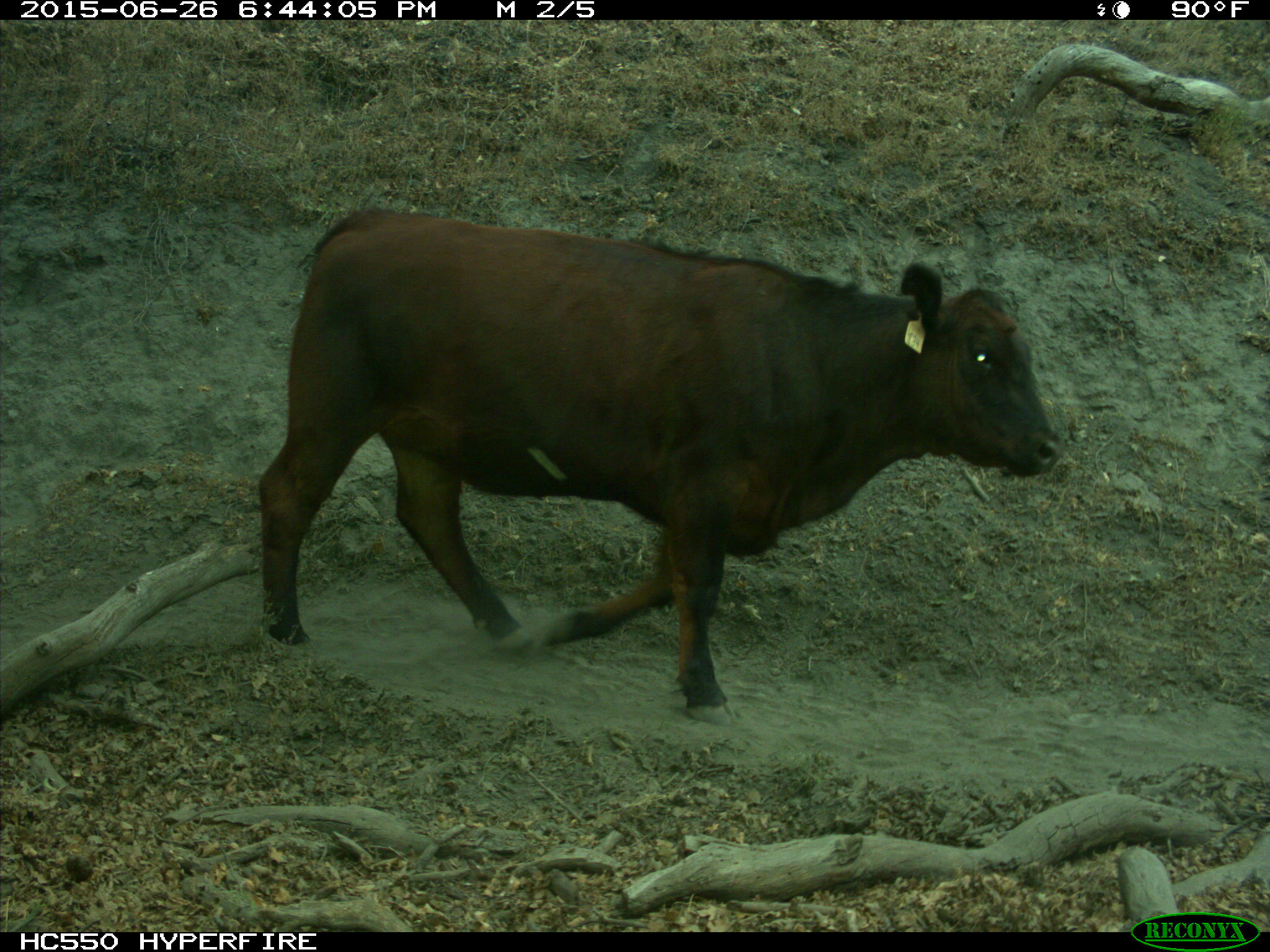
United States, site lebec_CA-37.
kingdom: Animalia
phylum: Chordata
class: Mammalia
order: Artiodactyla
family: Bovidae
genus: Bos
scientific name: Bos taurus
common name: domestic cow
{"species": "Bos taurus (domestic cow)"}